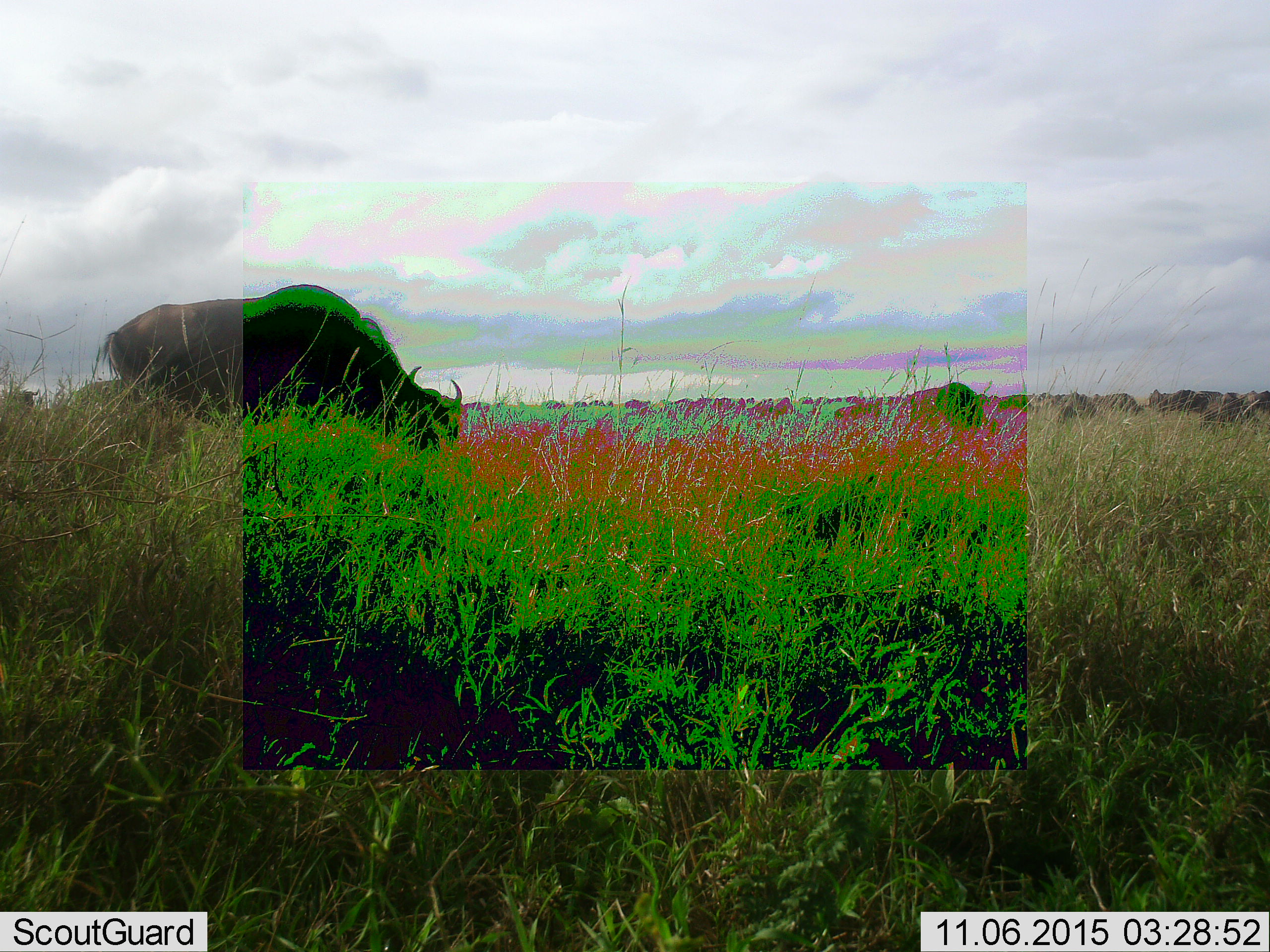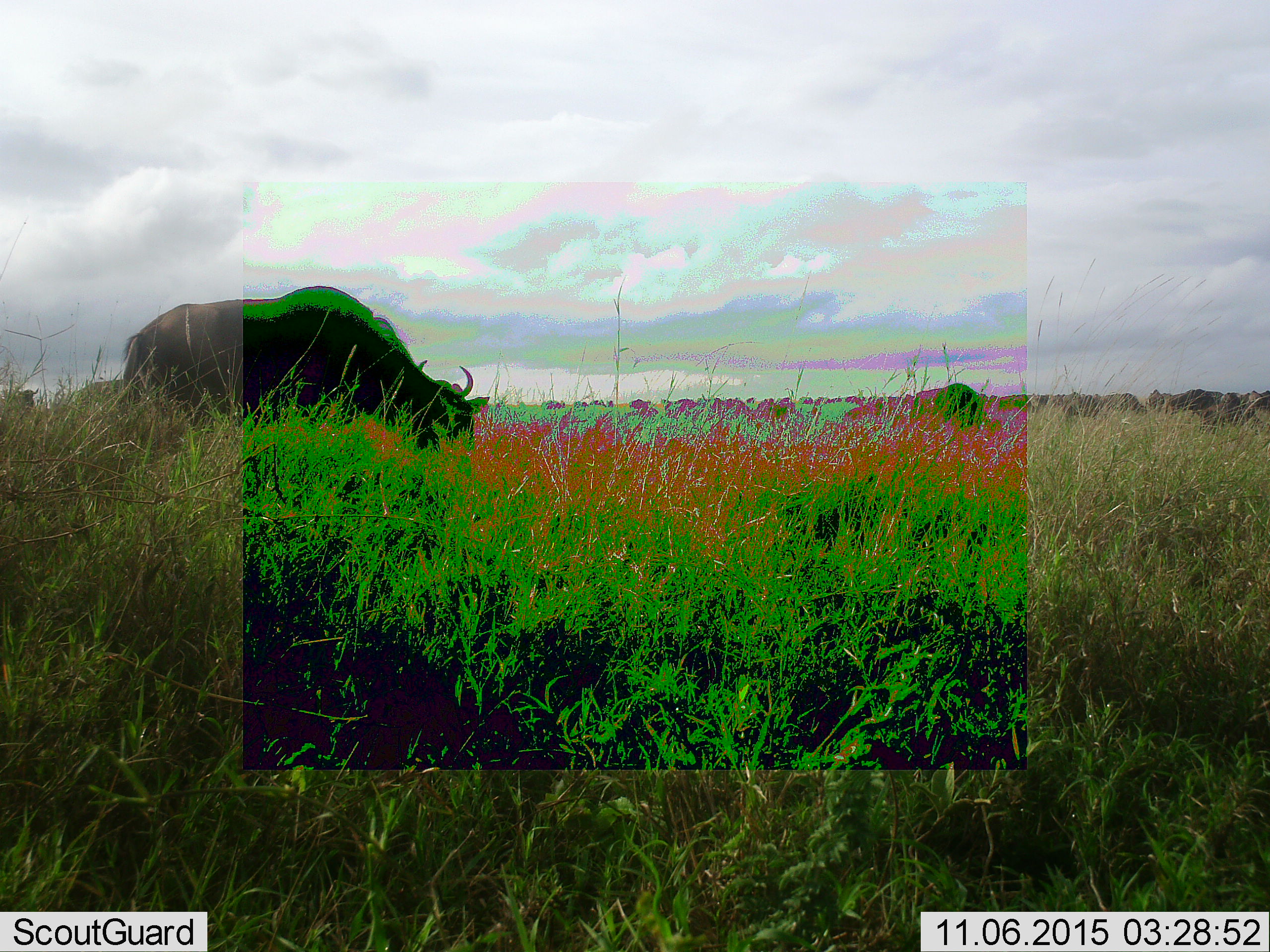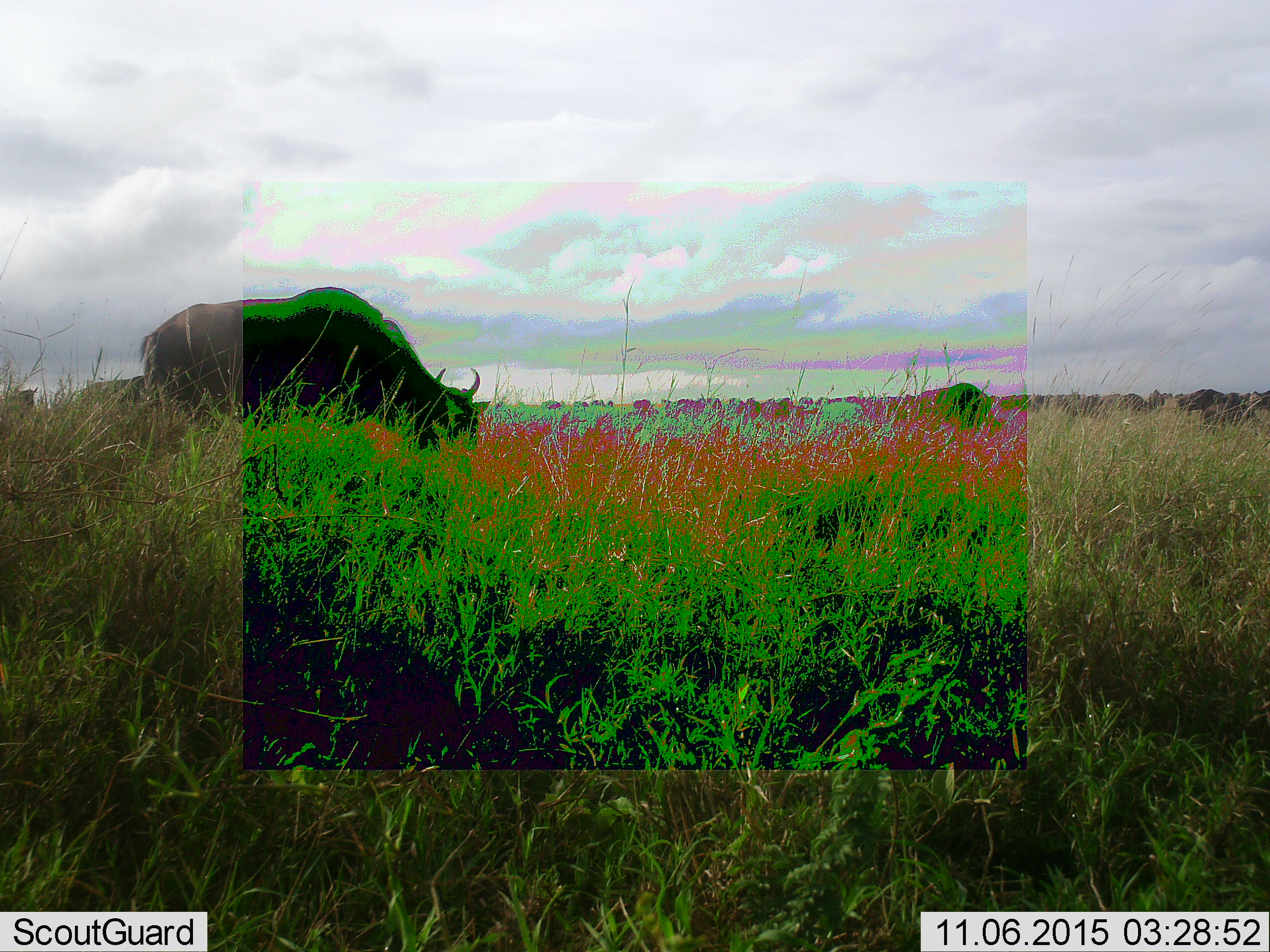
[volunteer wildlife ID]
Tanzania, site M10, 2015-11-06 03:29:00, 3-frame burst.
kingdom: Animalia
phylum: Chordata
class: Mammalia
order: Artiodactyla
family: Bovidae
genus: Connochaetes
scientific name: Connochaetes taurinus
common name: blue wildebeest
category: wildebeest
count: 10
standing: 0%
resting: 0%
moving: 25%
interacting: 0%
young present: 0%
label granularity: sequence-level